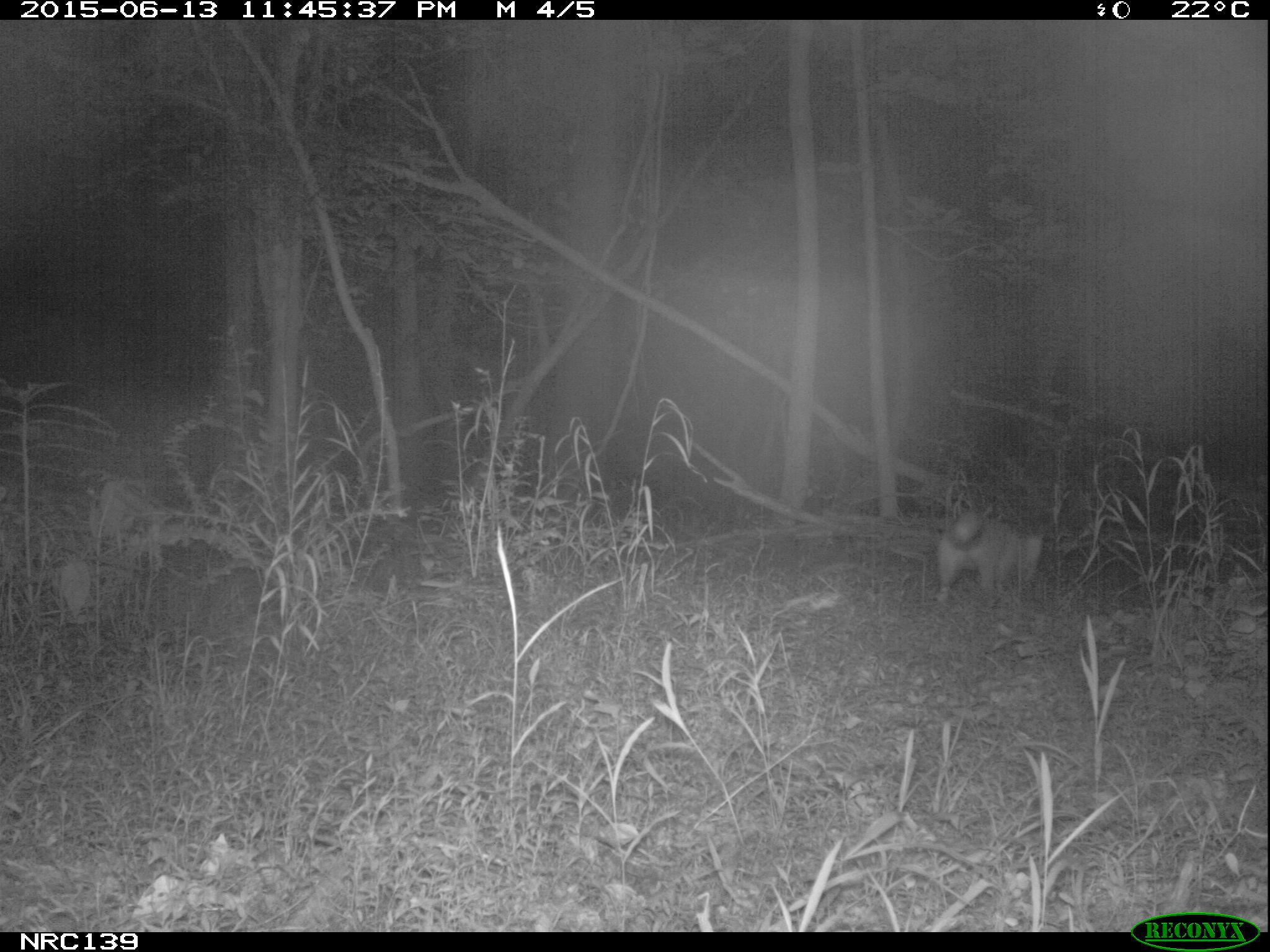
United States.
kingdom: Animalia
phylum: Chordata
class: Mammalia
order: Carnivora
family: Canidae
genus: Vulpes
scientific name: Vulpes vulpes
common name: red fox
Red Fox (Vulpes vulpes).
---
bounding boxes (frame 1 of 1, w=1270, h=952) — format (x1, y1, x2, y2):
Red Fox: (925, 501, 1053, 613)